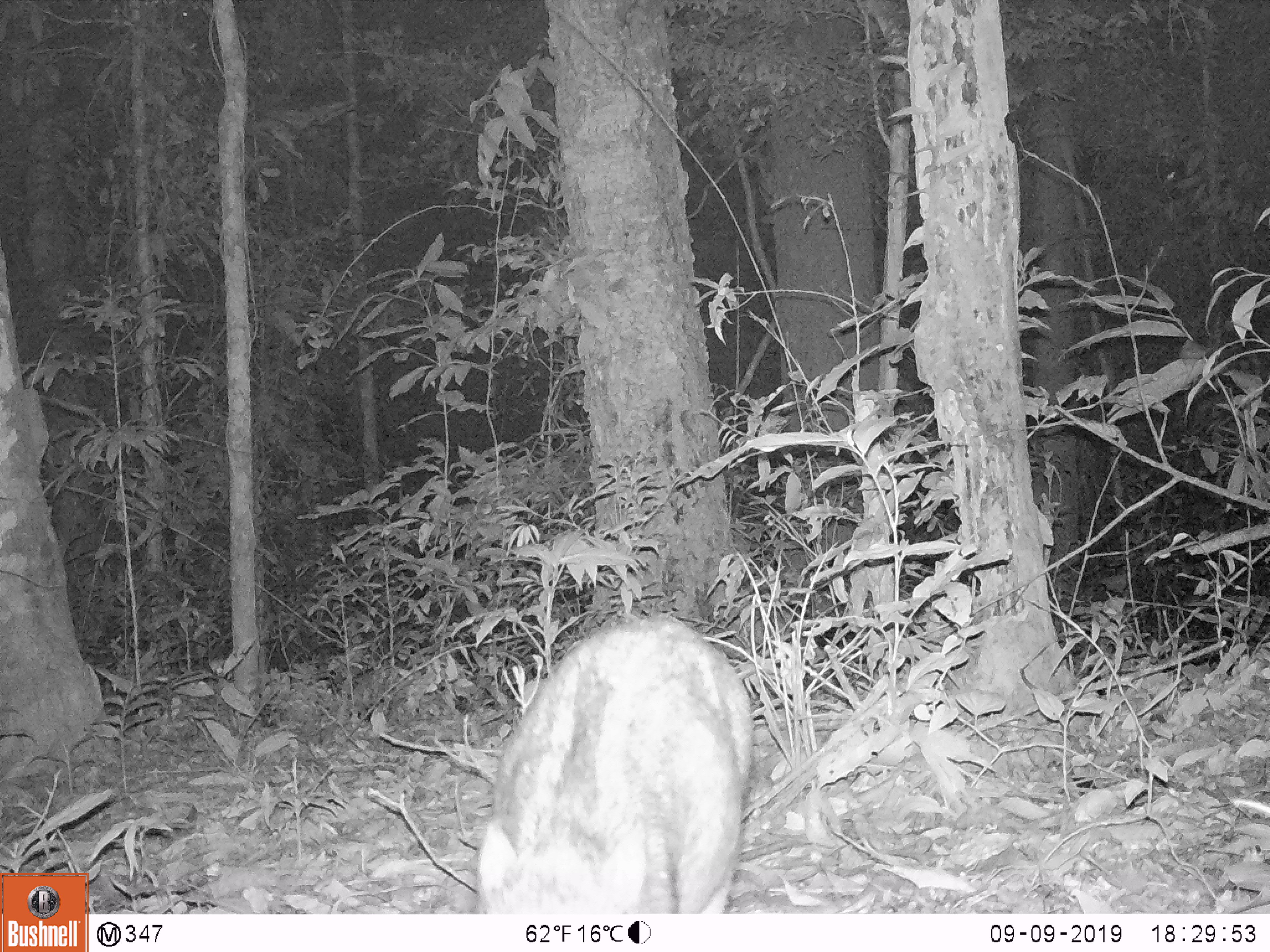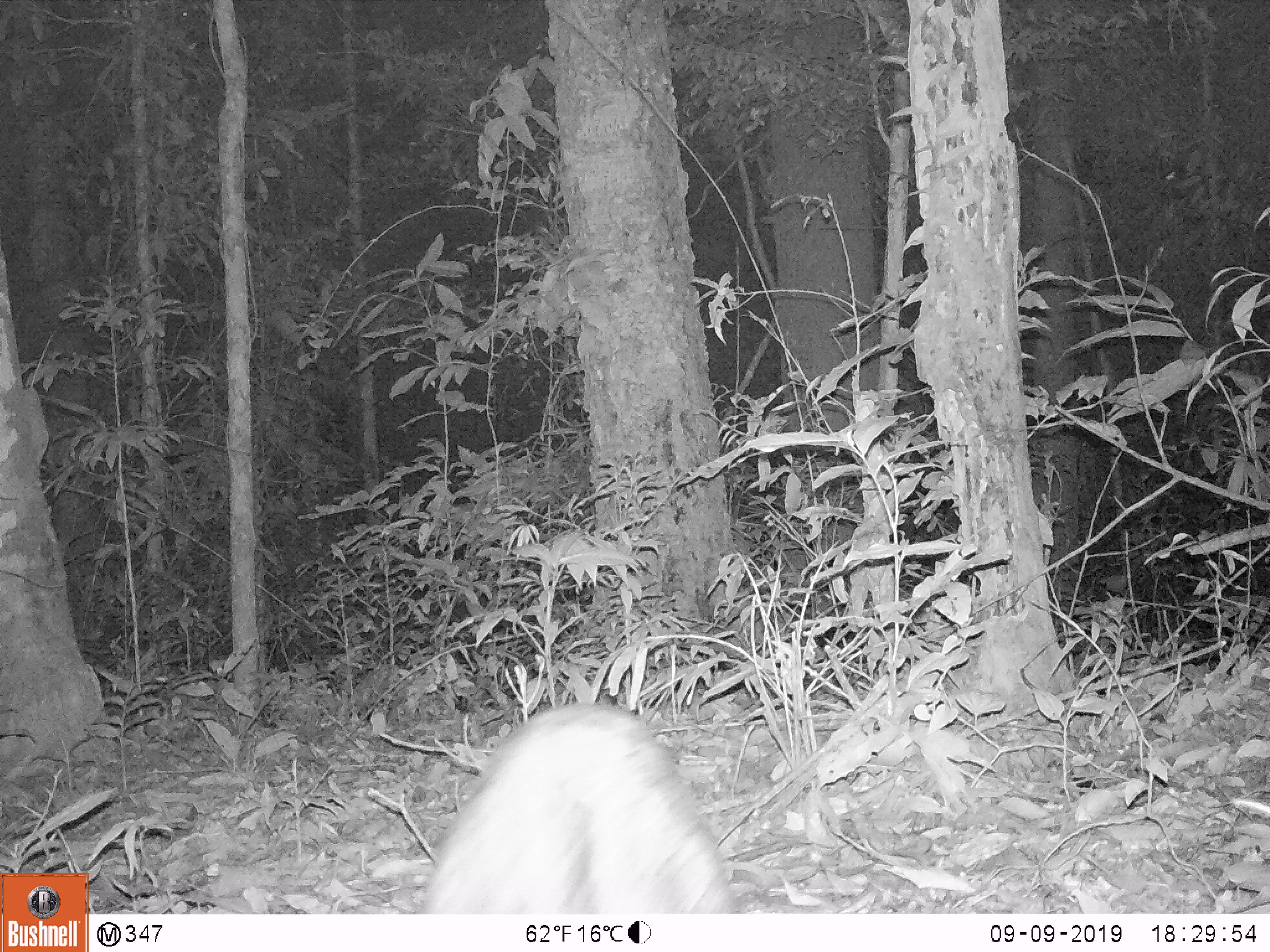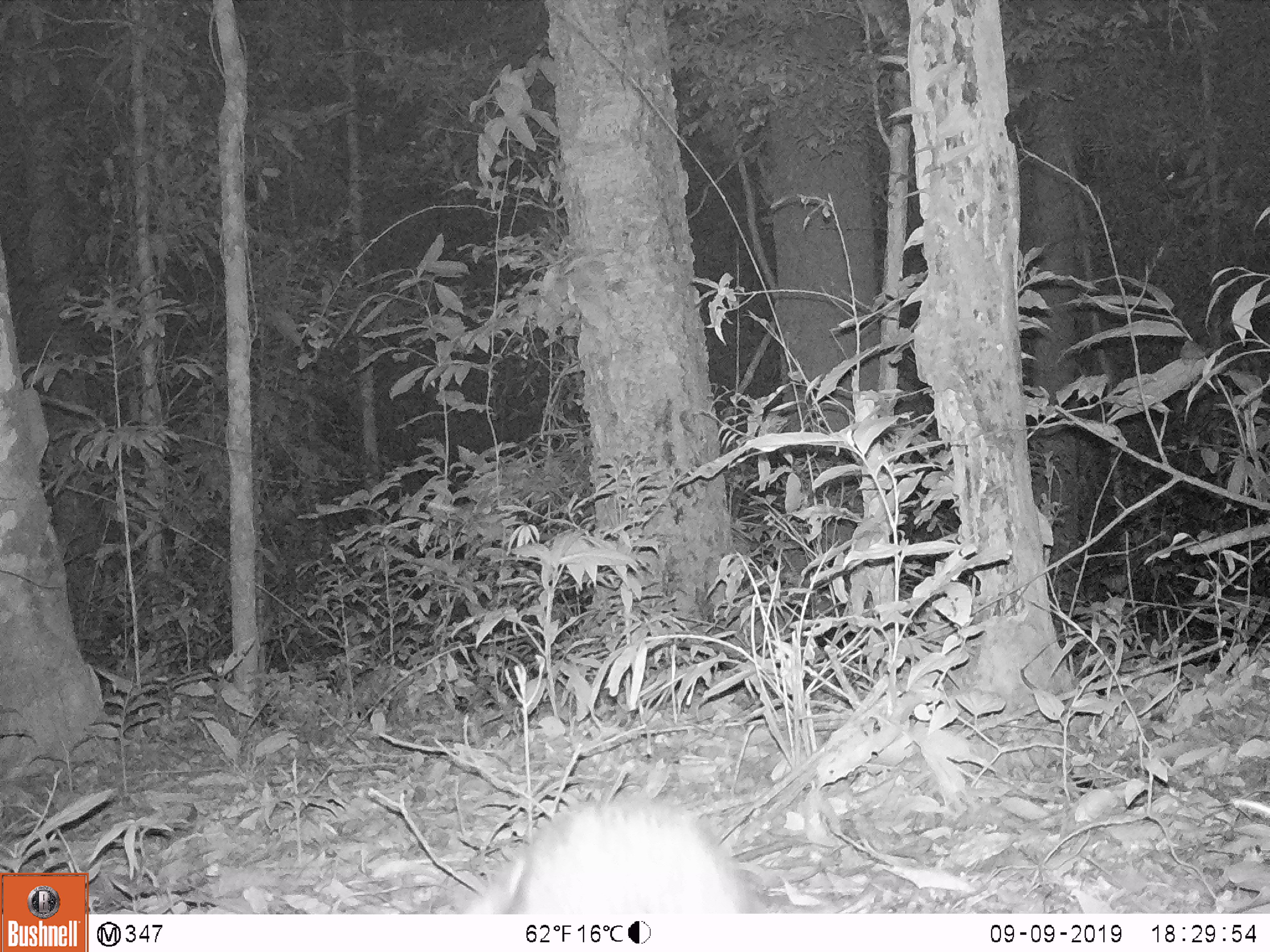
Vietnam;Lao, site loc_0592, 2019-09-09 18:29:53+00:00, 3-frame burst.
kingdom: Animalia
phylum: Chordata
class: Mammalia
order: Artiodactyla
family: Suidae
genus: Sus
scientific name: Sus scrofa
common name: eurasian wild pig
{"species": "eurasian wild pig (Sus scrofa)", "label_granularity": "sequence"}